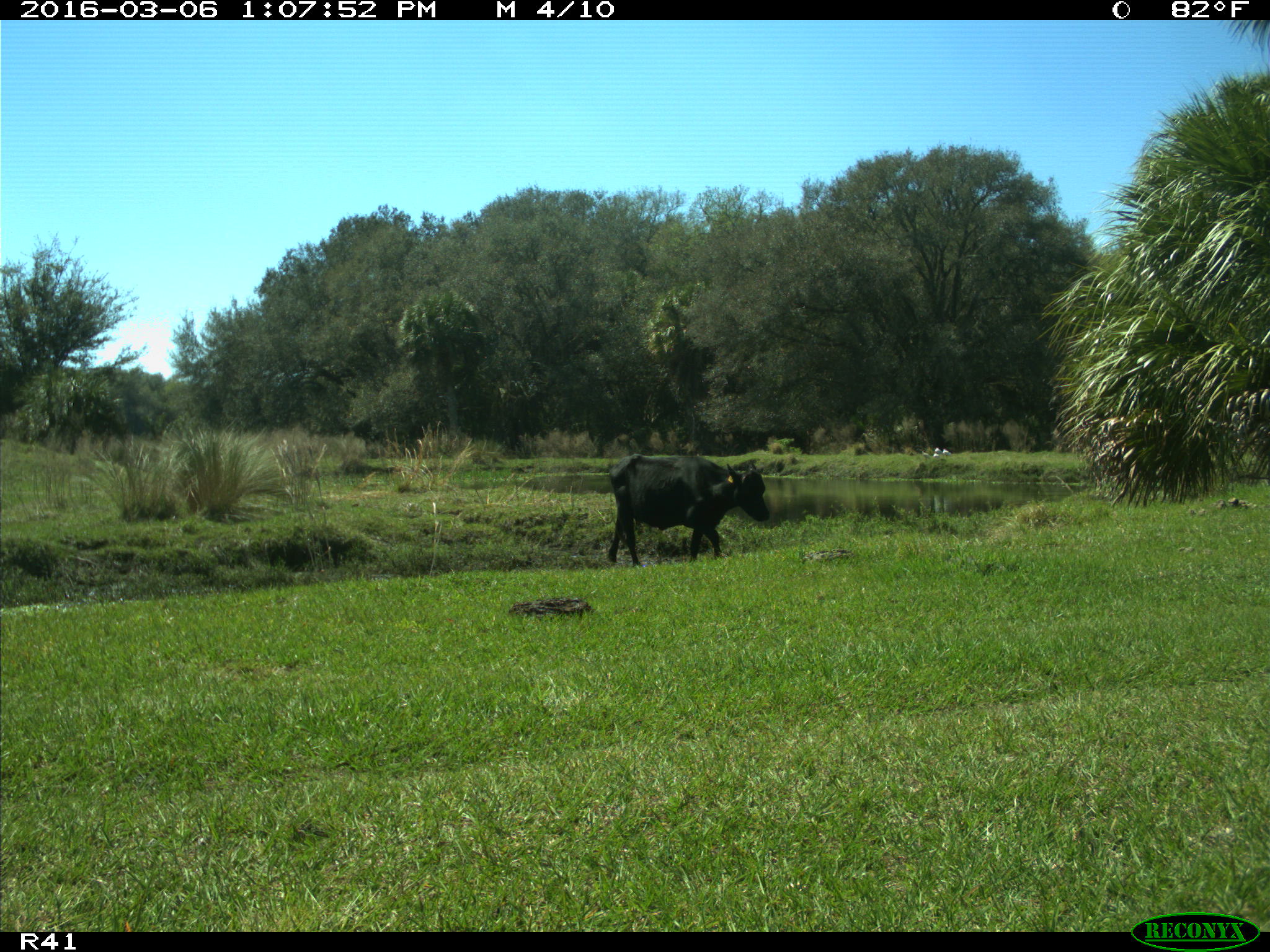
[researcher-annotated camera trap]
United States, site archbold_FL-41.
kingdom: Animalia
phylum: Chordata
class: Mammalia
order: Artiodactyla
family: Bovidae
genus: Bos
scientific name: Bos taurus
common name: domestic cow